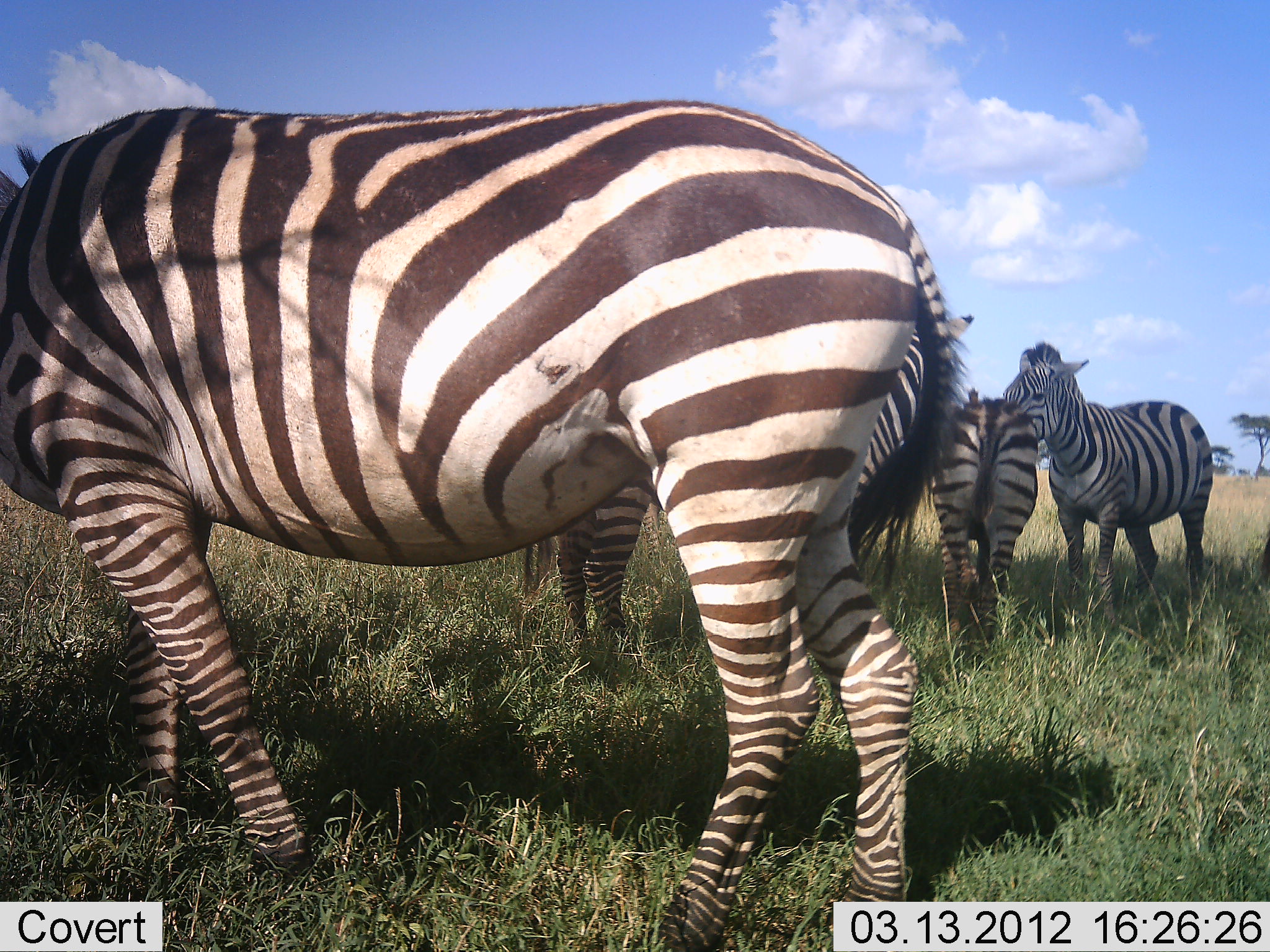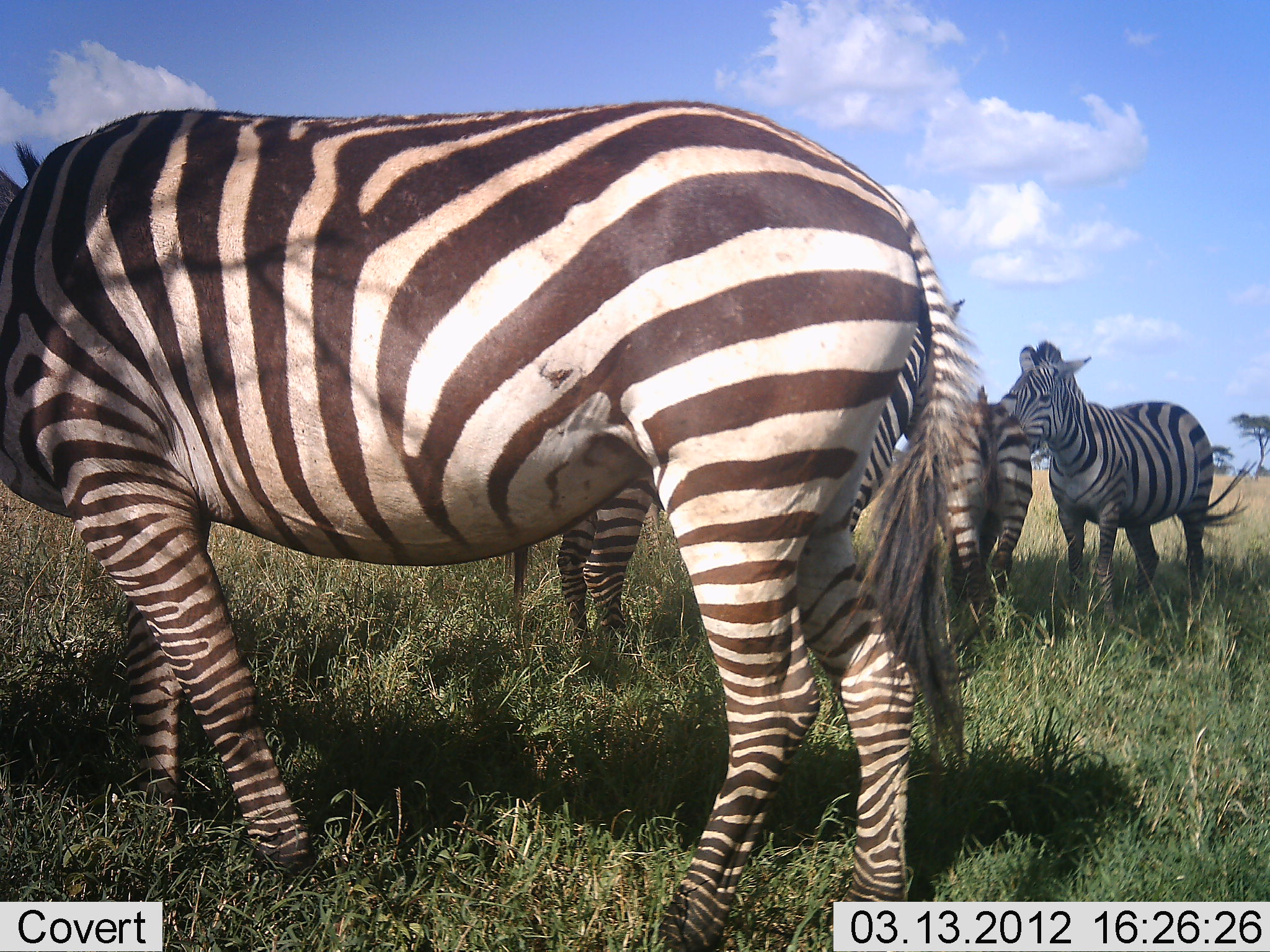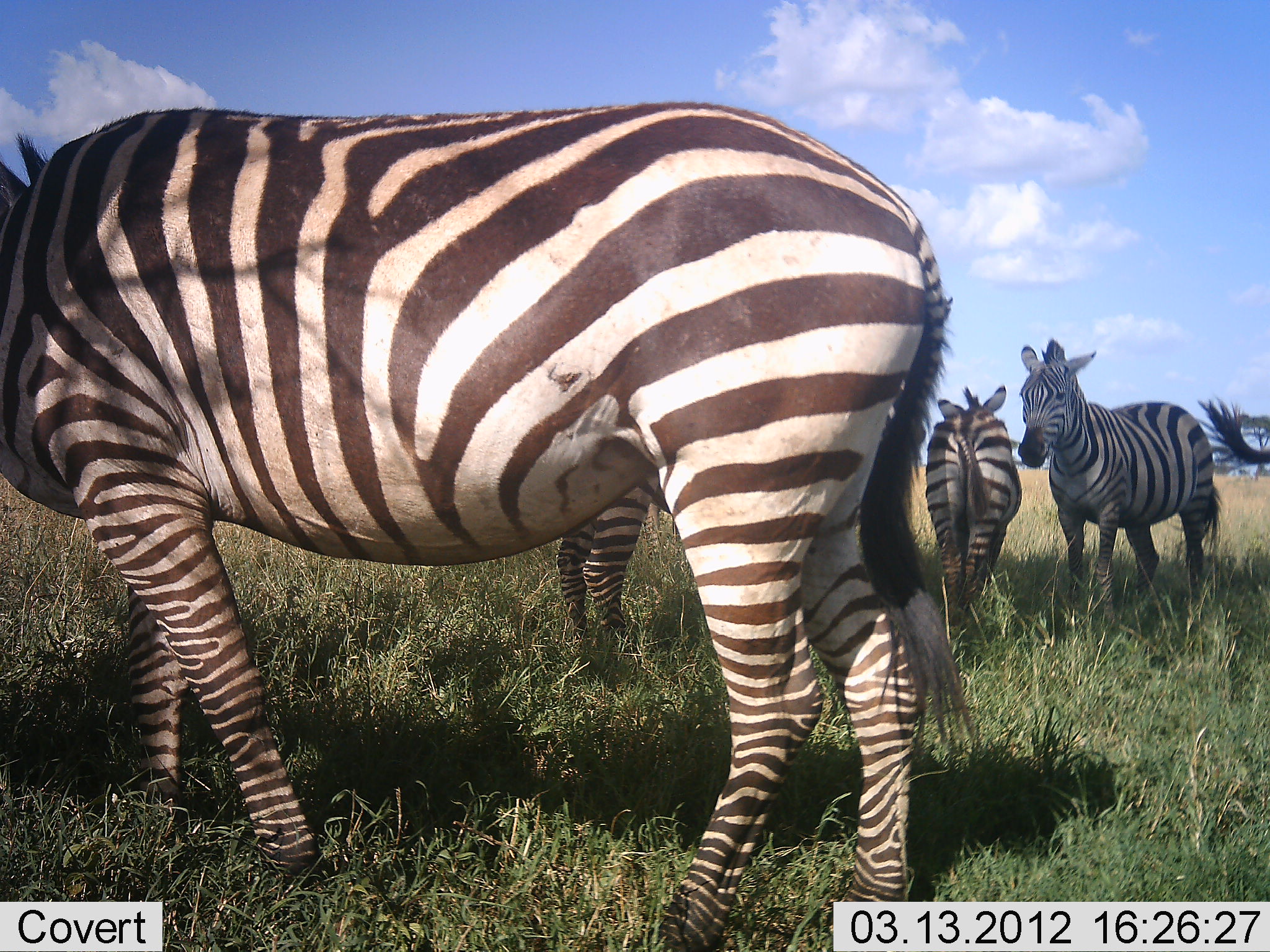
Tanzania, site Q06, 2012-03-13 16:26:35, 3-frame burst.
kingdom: Animalia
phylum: Chordata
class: Mammalia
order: Perissodactyla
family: Equidae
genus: Equus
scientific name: Equus quagga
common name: plains zebra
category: zebra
Zebra (plains zebra) (Equus quagga), count 4. Behavior (volunteer vote fractions): standing 87%, resting 0%, moving 10%, interacting 17%. Young present (vote fraction): 10%. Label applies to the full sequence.